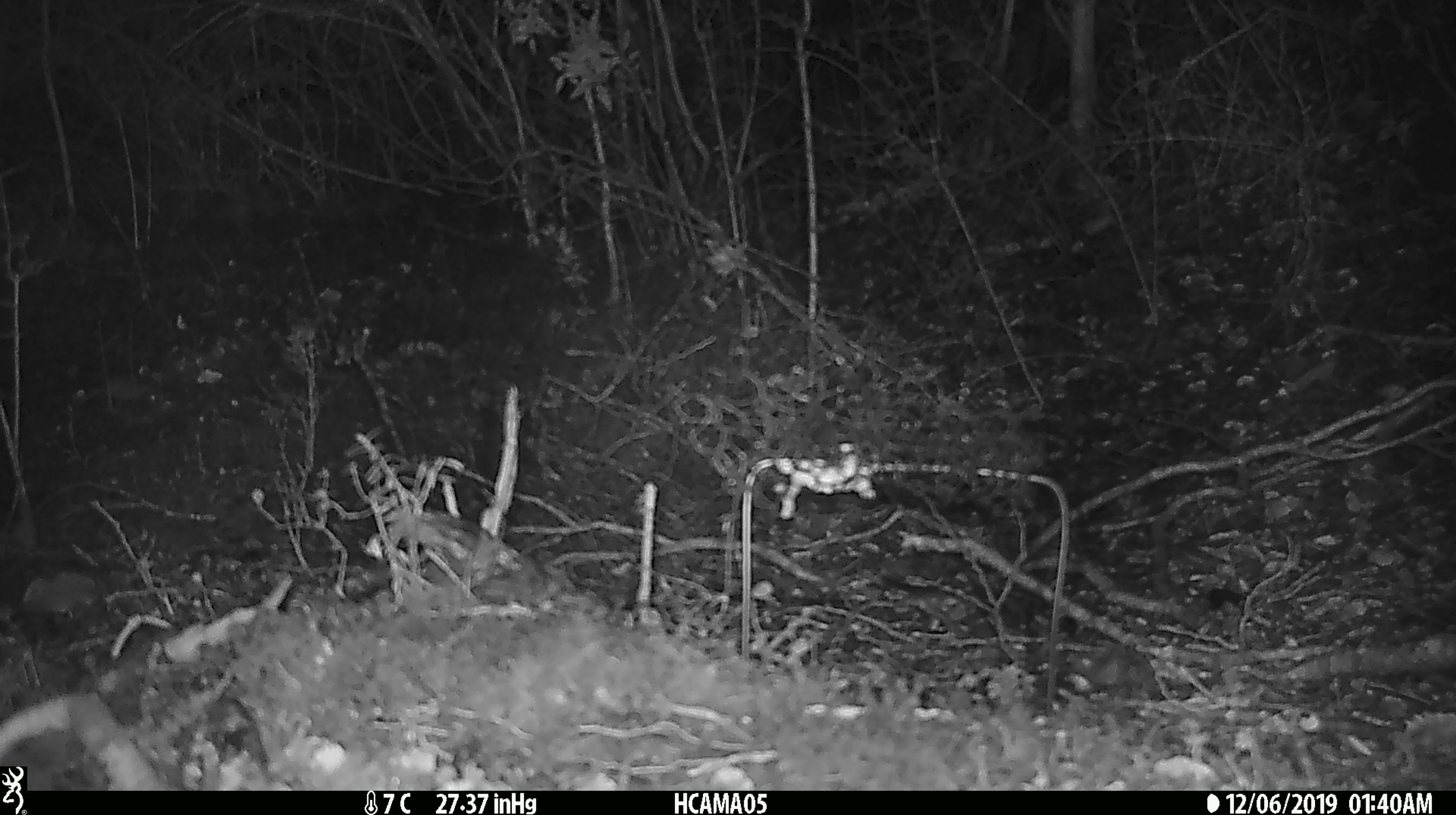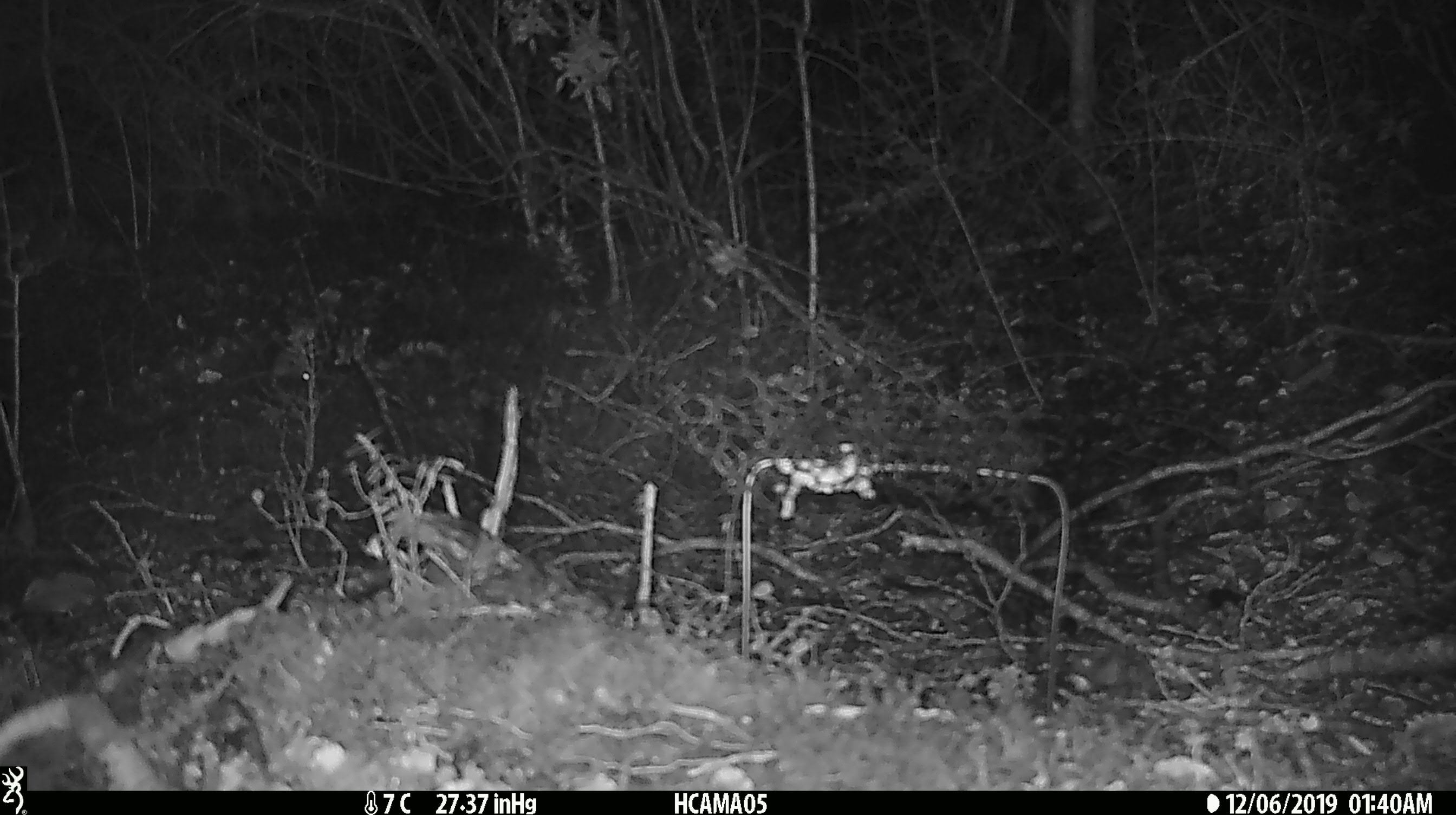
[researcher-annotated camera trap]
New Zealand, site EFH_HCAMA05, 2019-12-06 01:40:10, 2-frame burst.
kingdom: Animalia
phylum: Chordata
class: Mammalia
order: Rodentia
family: Muridae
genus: Mus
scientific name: Mus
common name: mouse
Mouse (Mus).